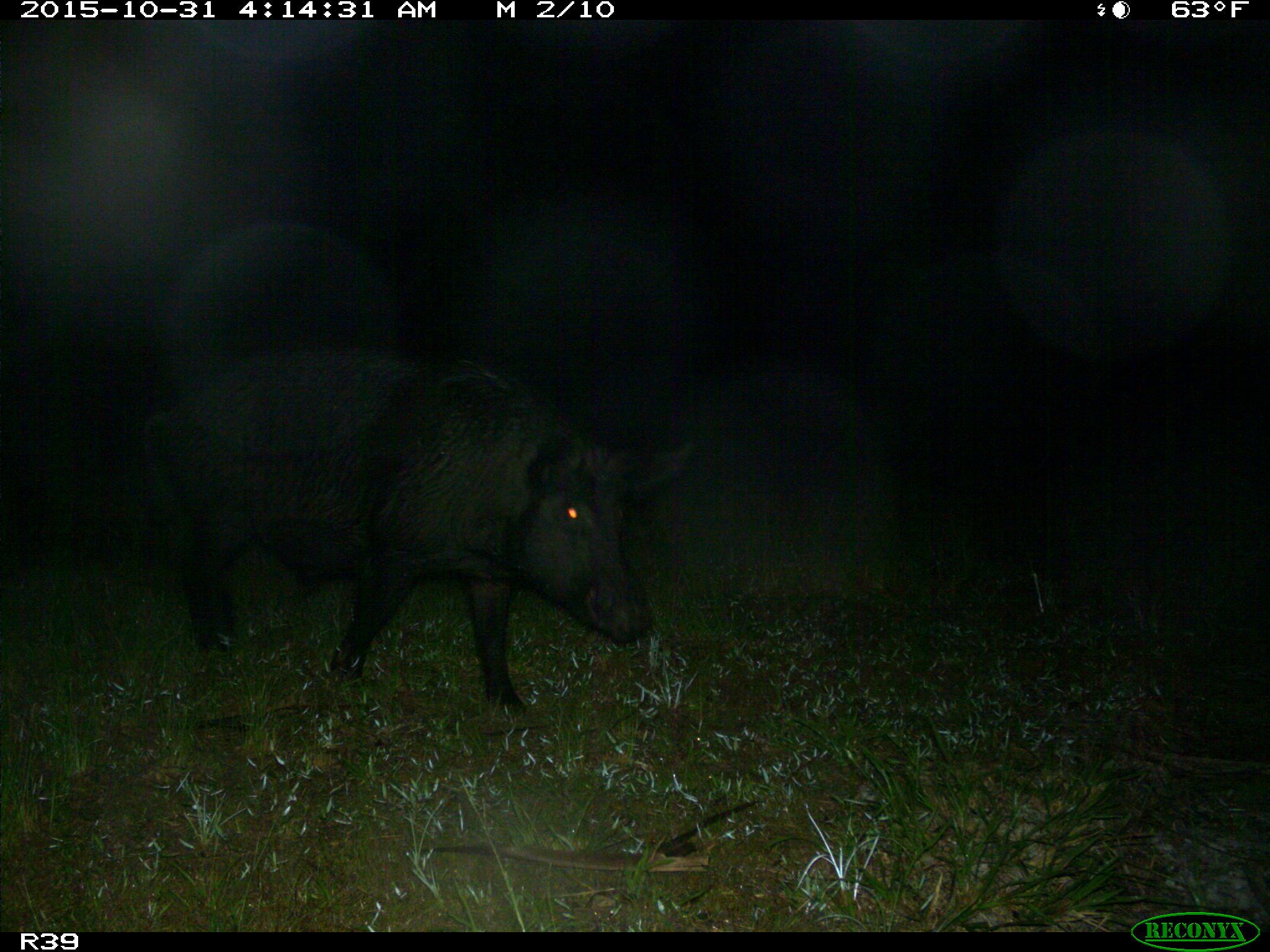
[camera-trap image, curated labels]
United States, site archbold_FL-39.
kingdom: Animalia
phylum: Chordata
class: Mammalia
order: Artiodactyla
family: Suidae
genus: Sus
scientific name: Sus scrofa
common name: wild boar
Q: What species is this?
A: Sus scrofa (wild boar).